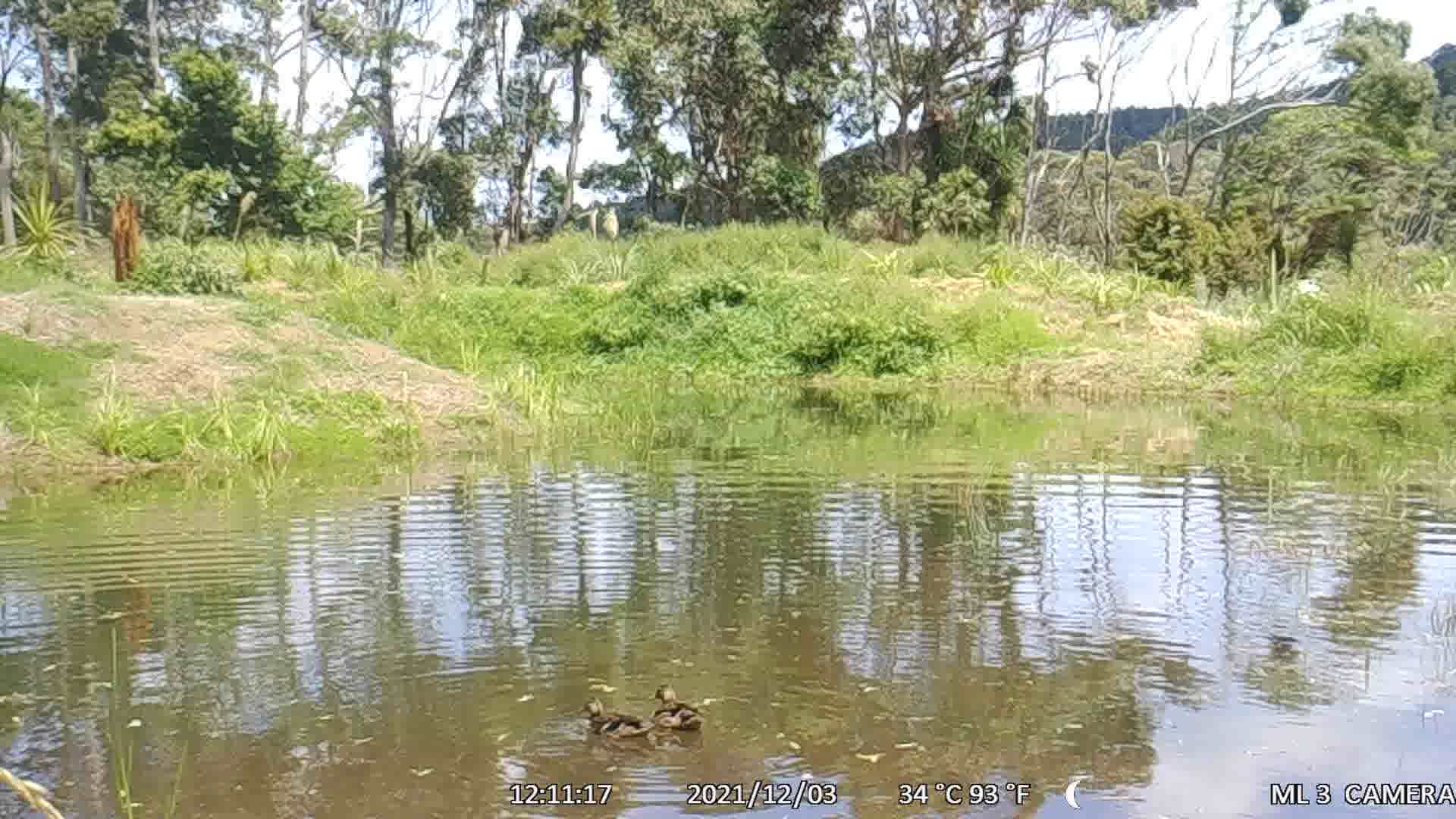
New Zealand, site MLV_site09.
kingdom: Animalia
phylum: Chordata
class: Aves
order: Anseriformes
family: Anatidae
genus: Anas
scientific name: Anas platyrhynchos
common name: mallard